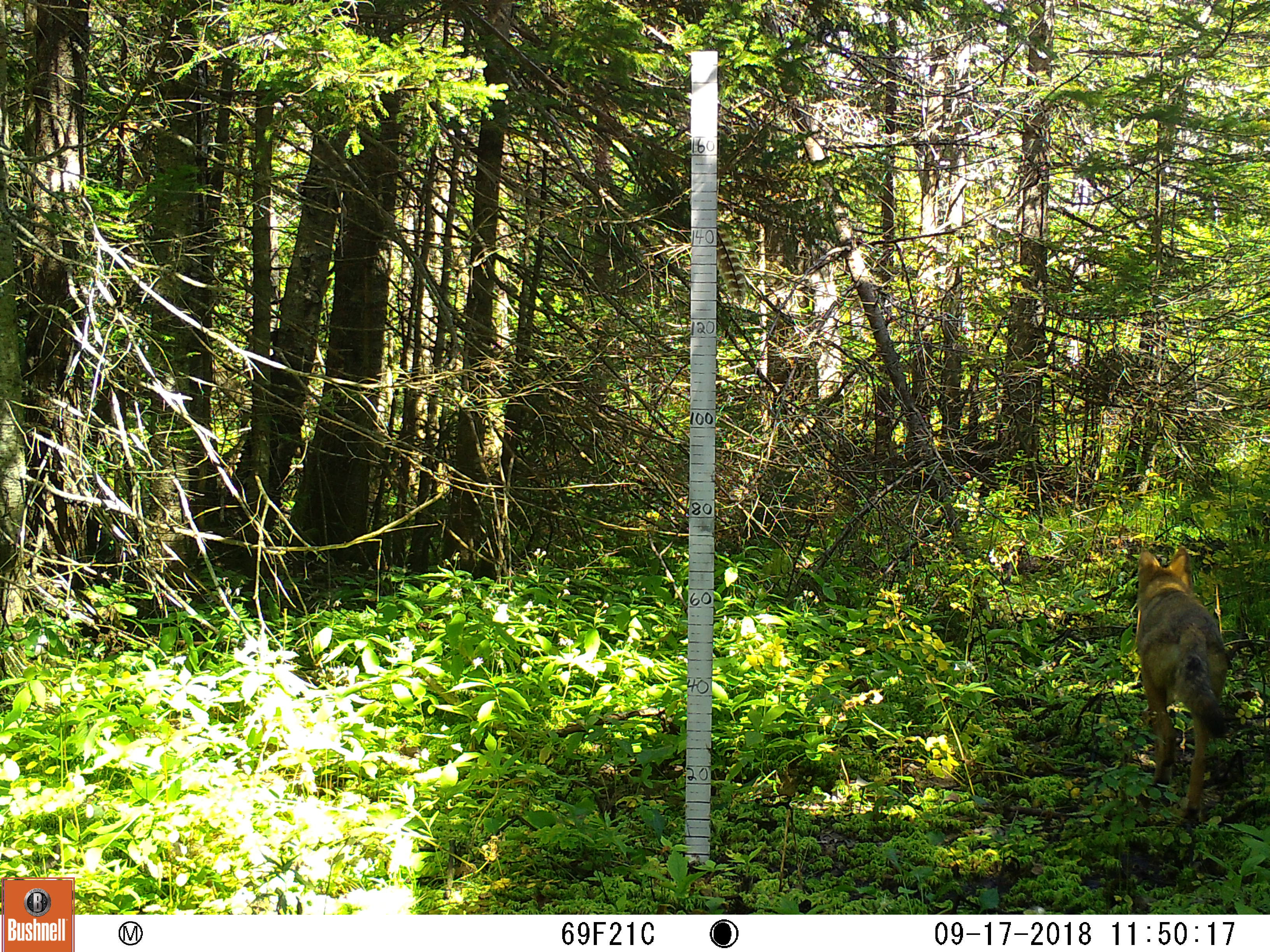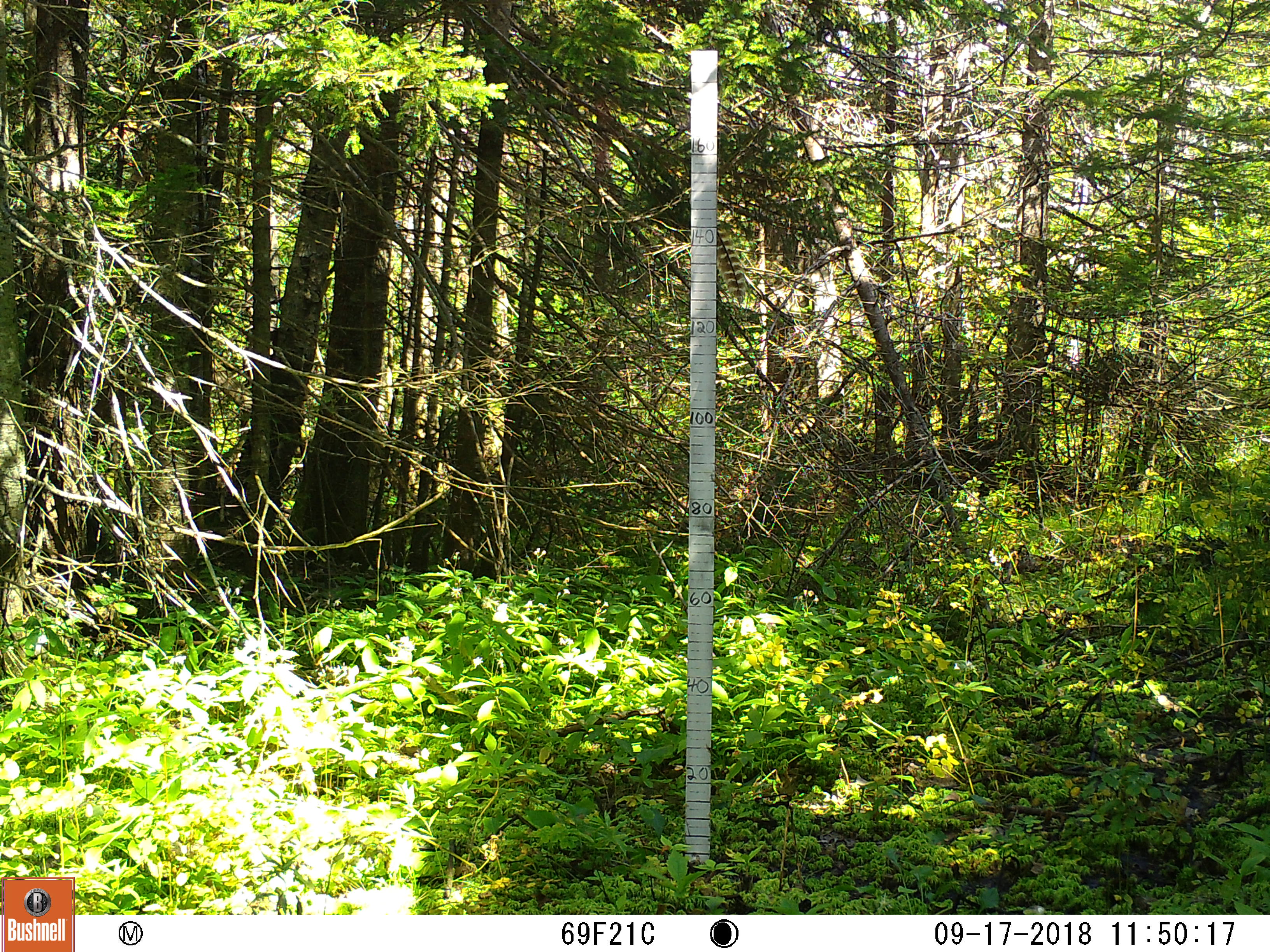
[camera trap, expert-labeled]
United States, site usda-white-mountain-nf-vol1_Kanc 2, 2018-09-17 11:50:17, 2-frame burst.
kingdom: Animalia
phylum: Chordata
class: Mammalia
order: Carnivora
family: Canidae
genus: Canis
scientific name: Canis latrans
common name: coyote